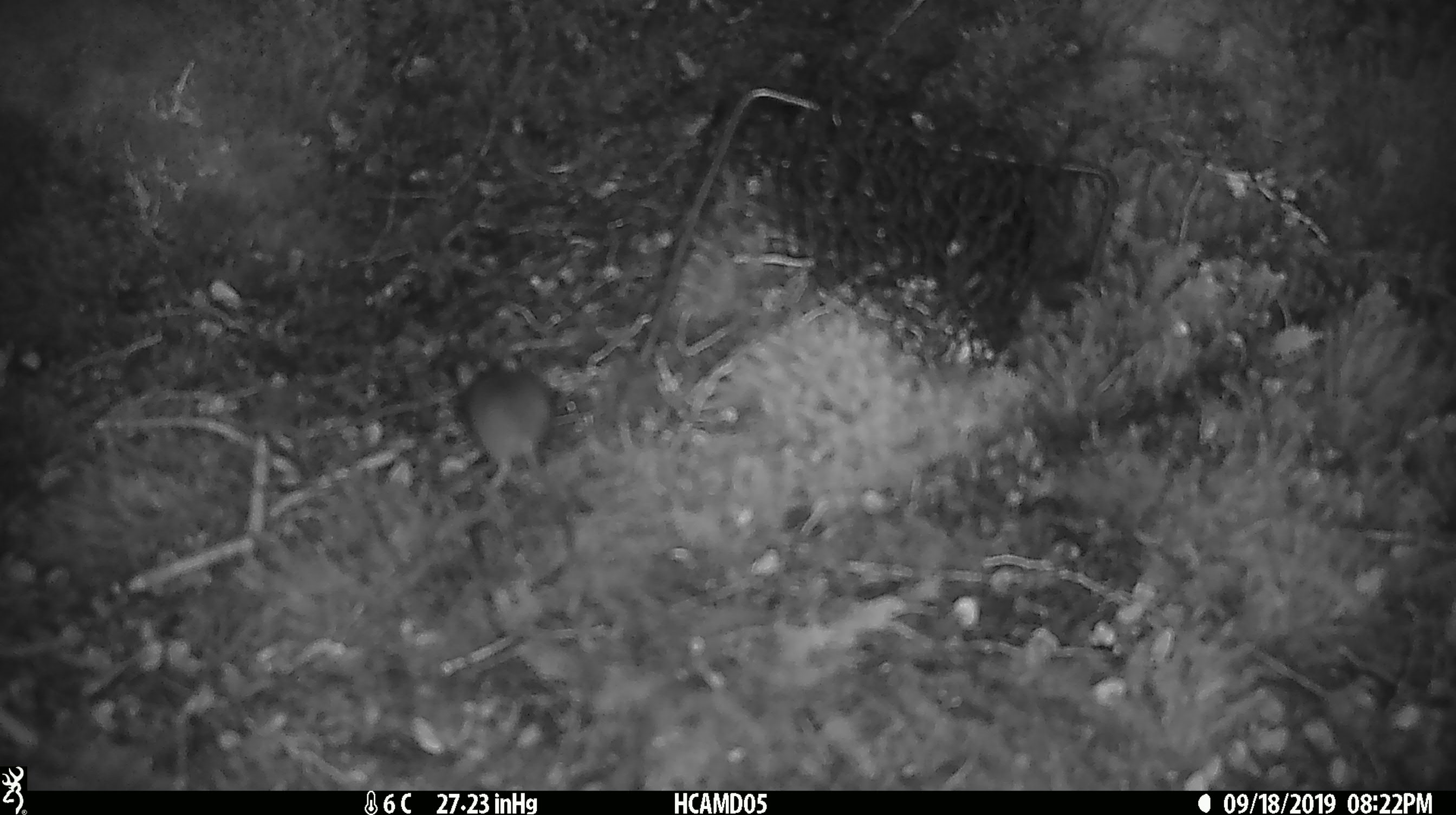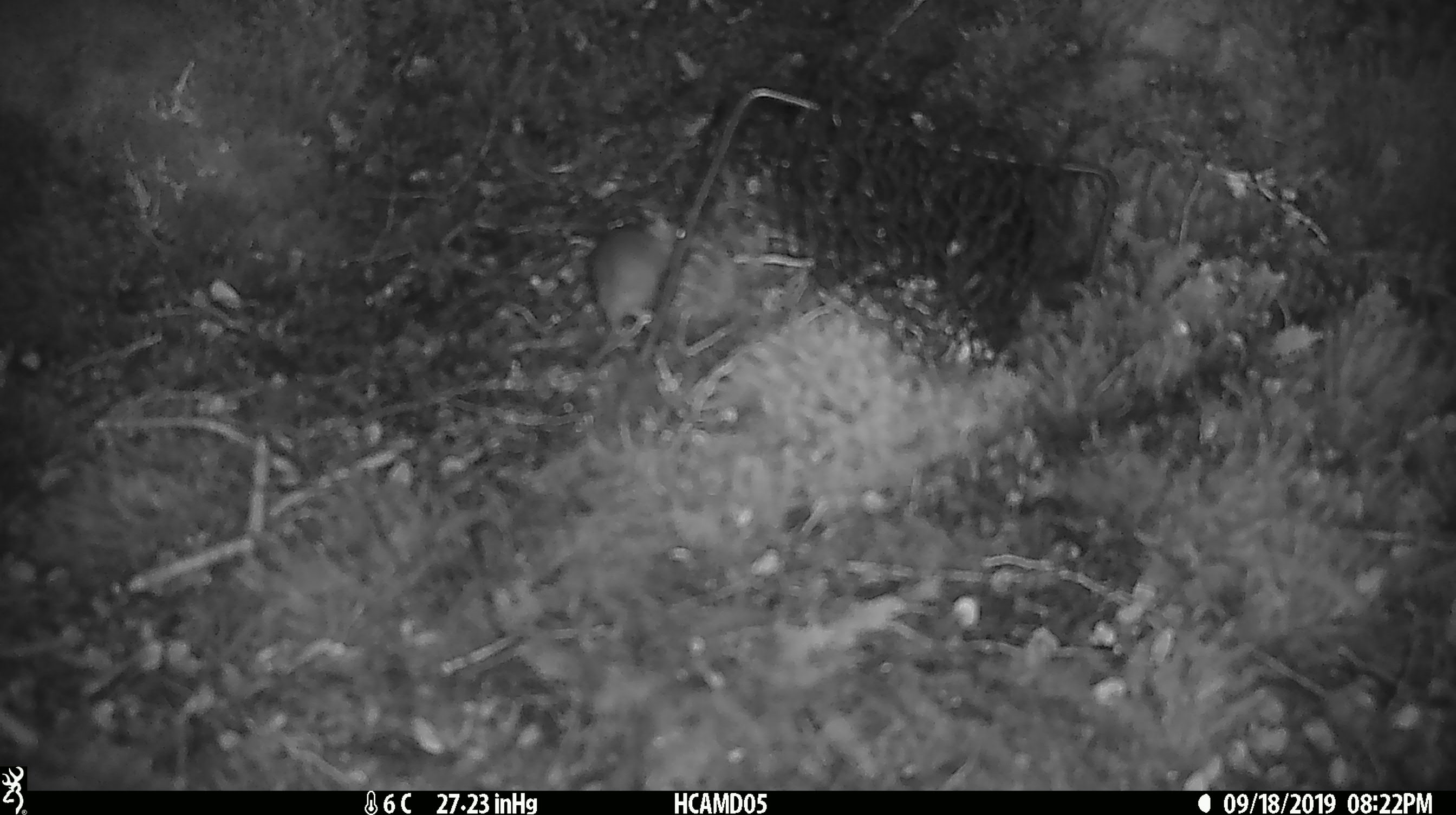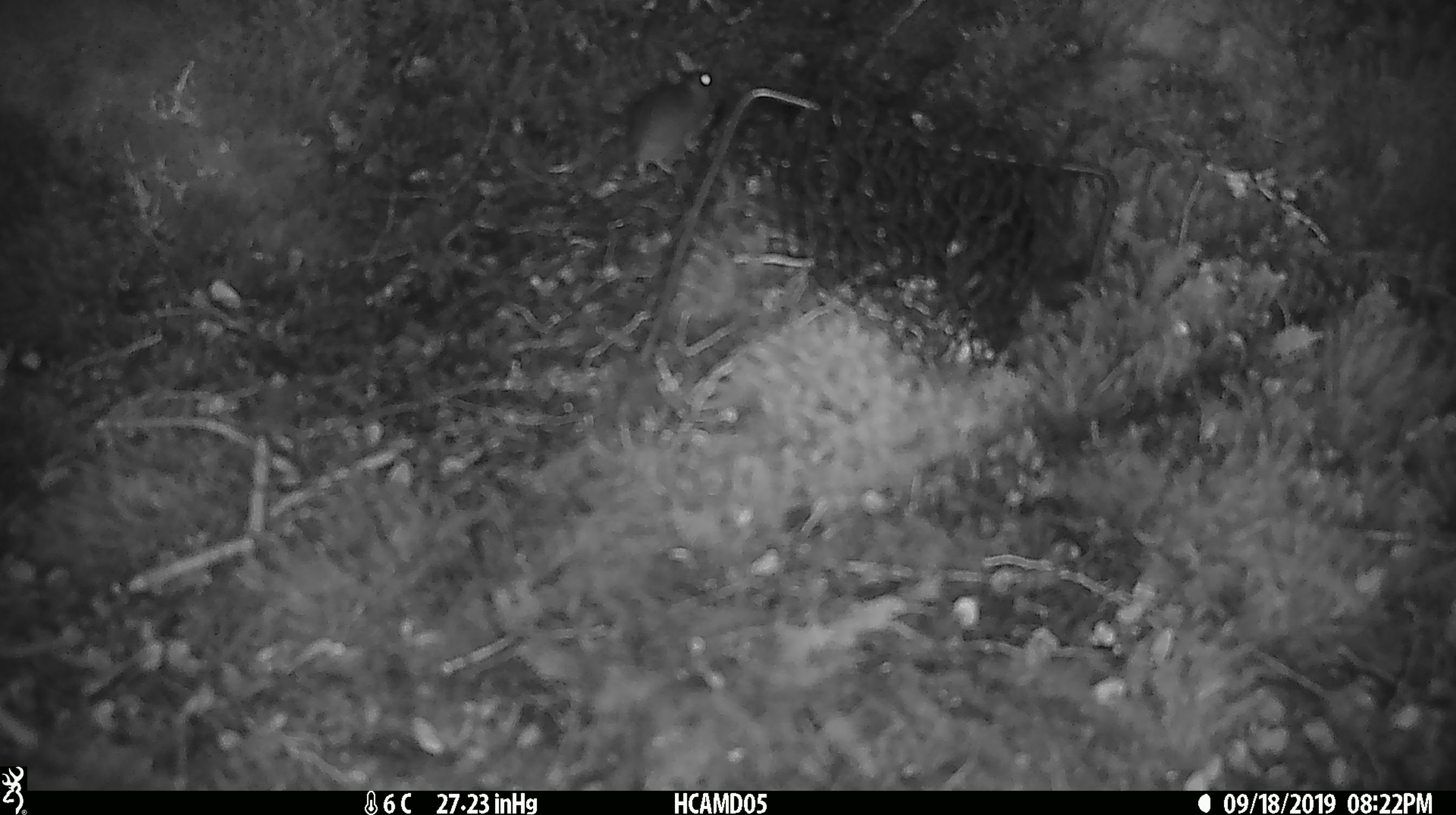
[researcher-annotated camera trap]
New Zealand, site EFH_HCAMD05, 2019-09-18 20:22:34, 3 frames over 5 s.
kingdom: Animalia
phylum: Chordata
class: Mammalia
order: Rodentia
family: Muridae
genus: Mus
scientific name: Mus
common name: mouse